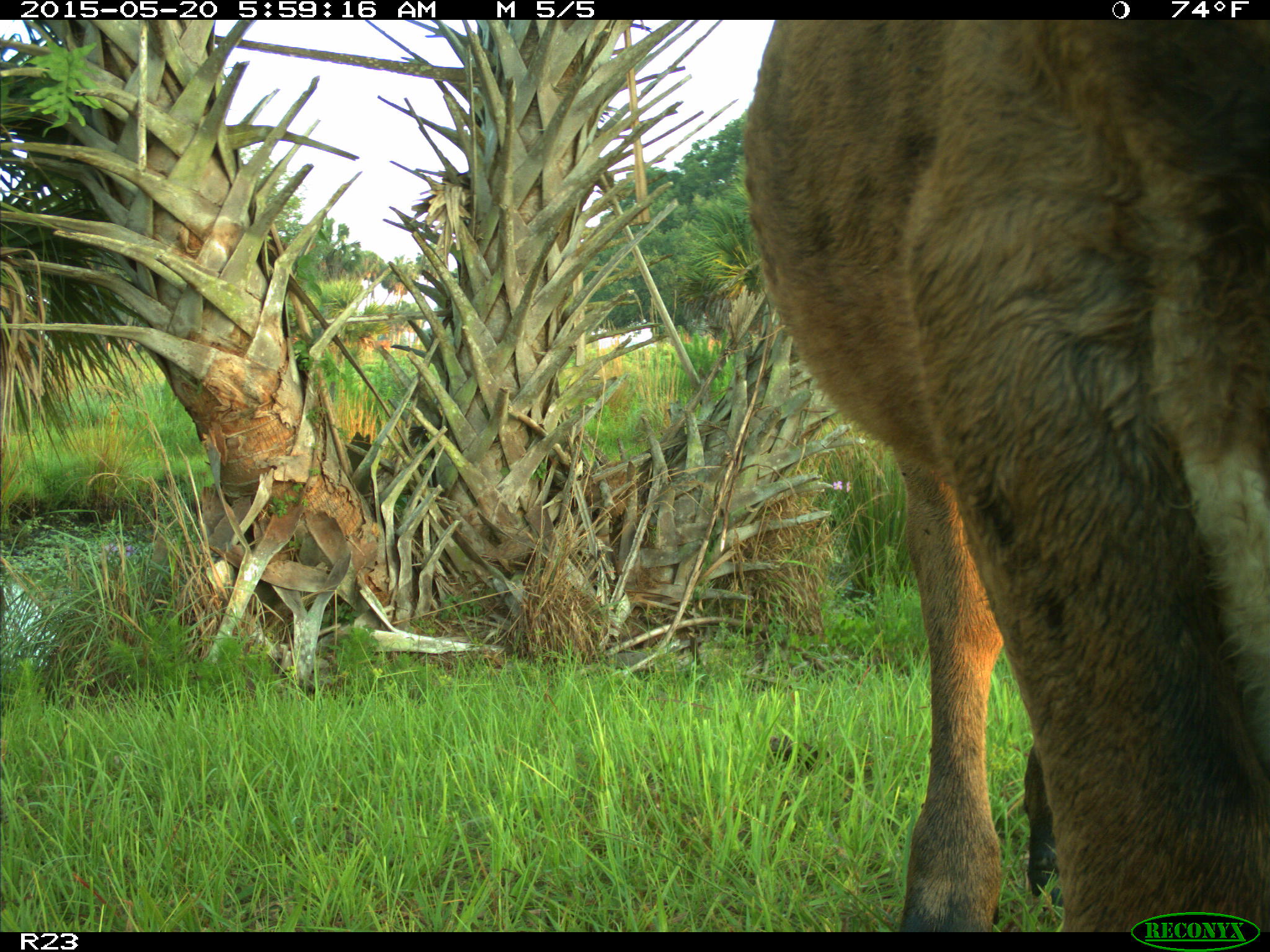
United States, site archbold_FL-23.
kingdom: Animalia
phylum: Chordata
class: Mammalia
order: Artiodactyla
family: Bovidae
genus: Bos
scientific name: Bos taurus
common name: domestic cow